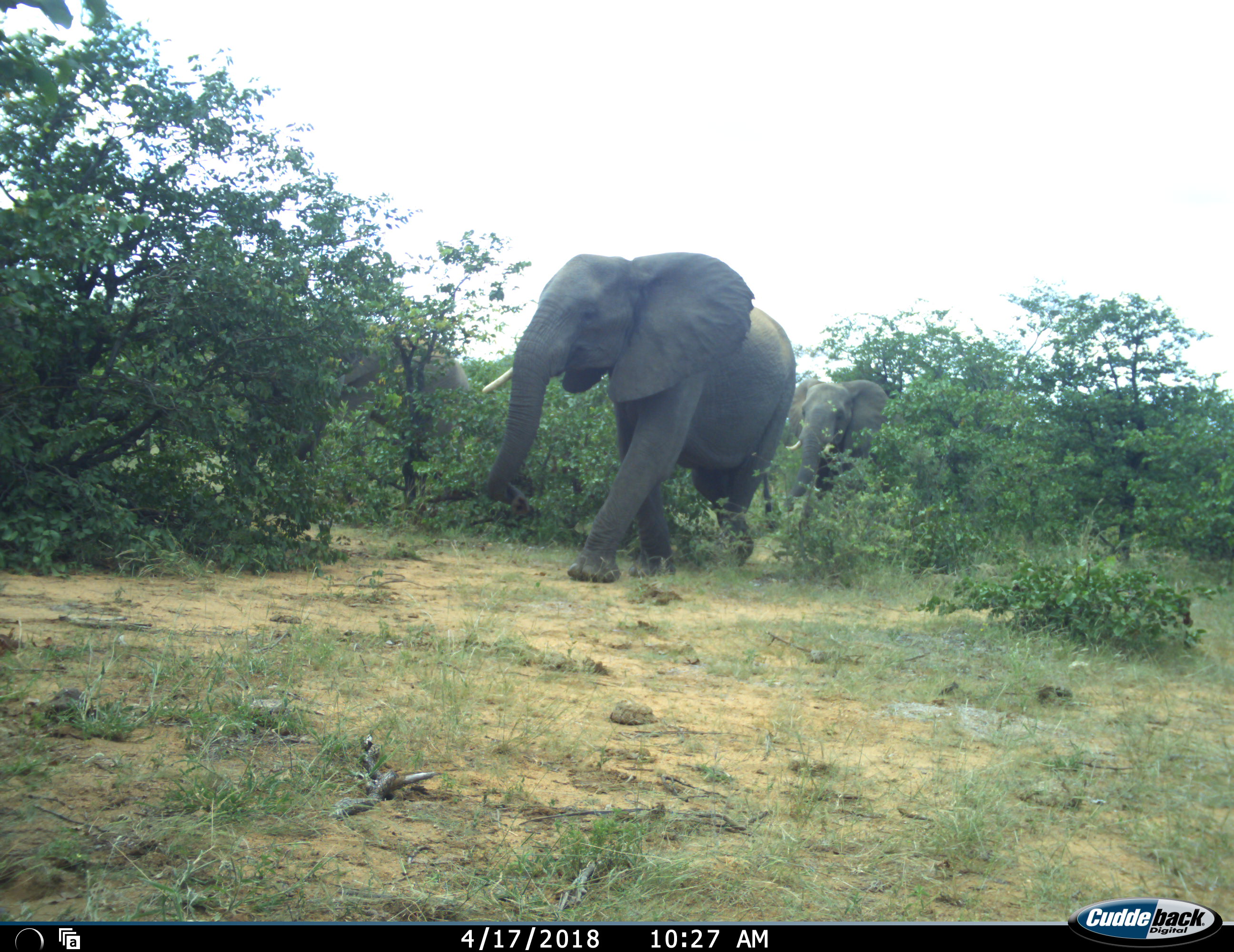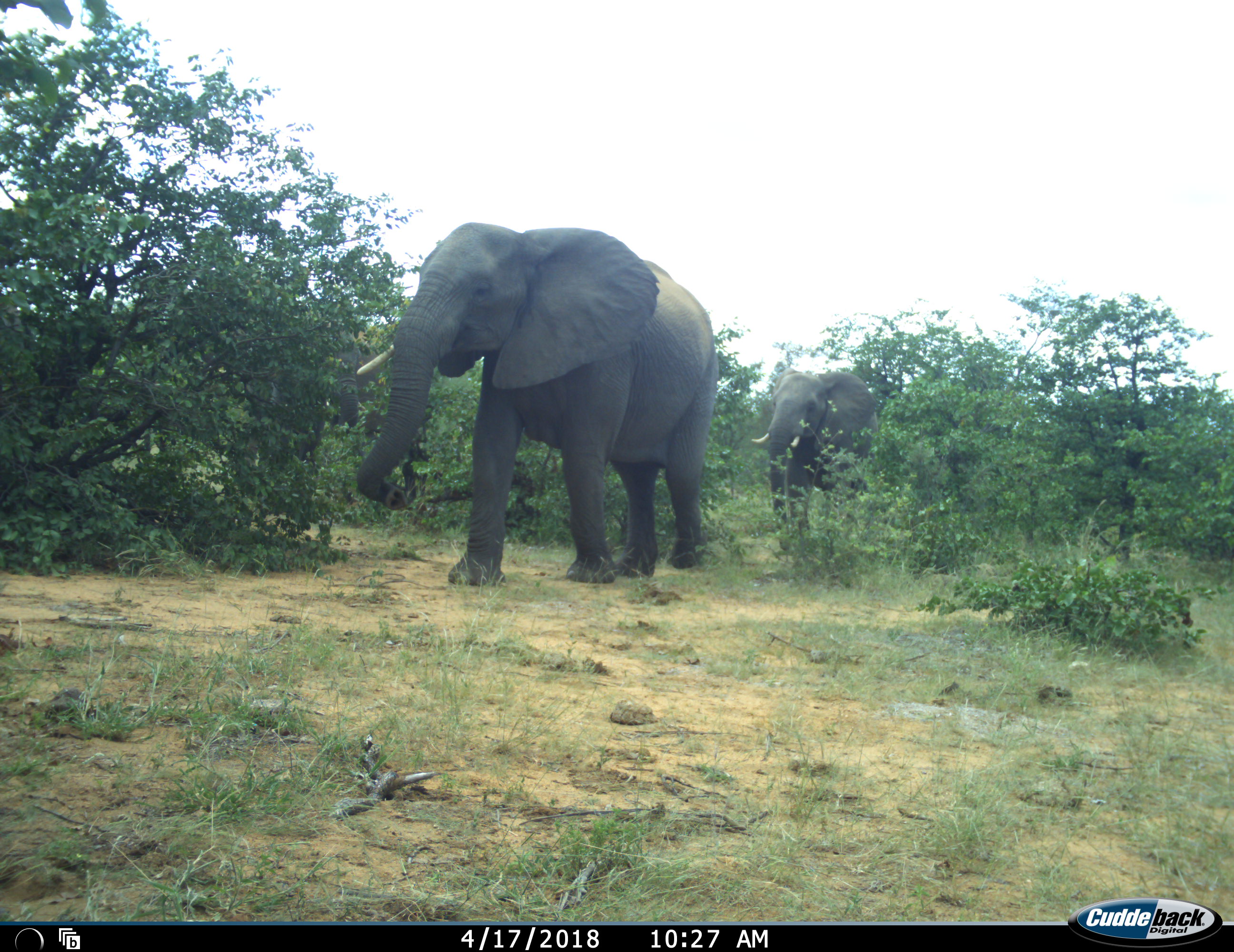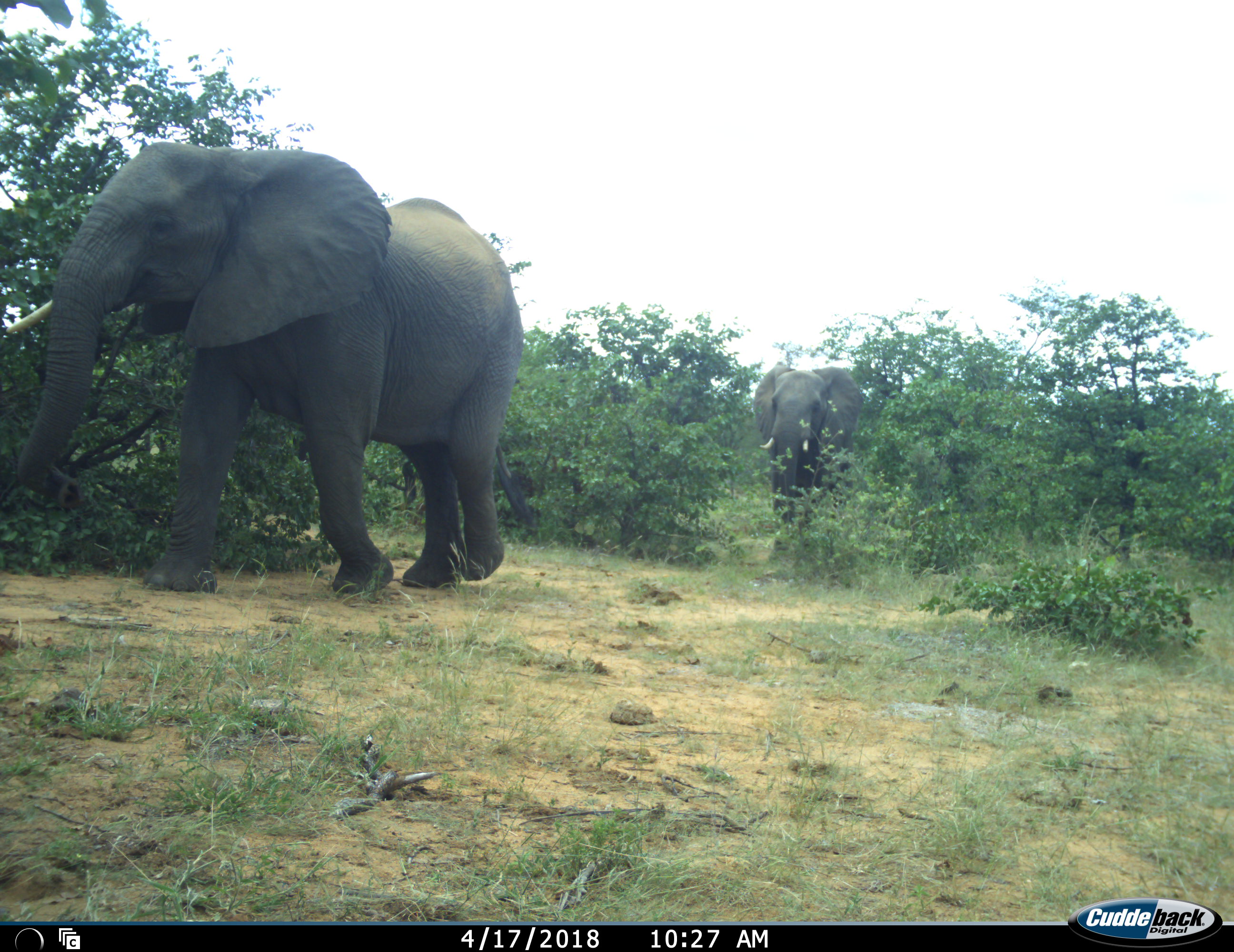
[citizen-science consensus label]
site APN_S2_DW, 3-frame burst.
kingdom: Animalia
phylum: Chordata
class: Mammalia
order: Proboscidea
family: Elephantidae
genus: Loxodonta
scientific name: Loxodonta africana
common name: african bush elephant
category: elephant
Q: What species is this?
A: Elephant (african bush elephant) (Loxodonta africana).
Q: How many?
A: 3.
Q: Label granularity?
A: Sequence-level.